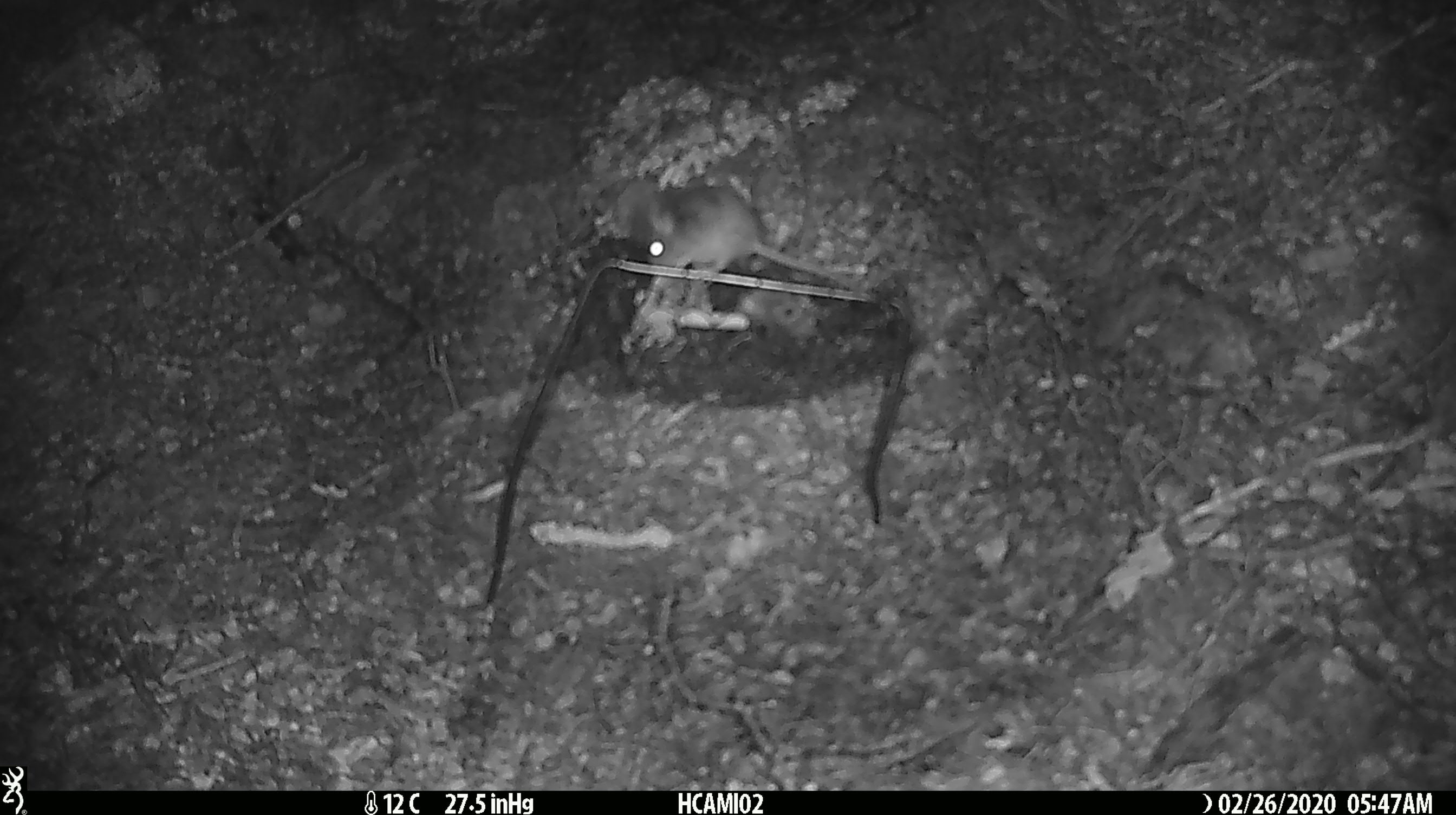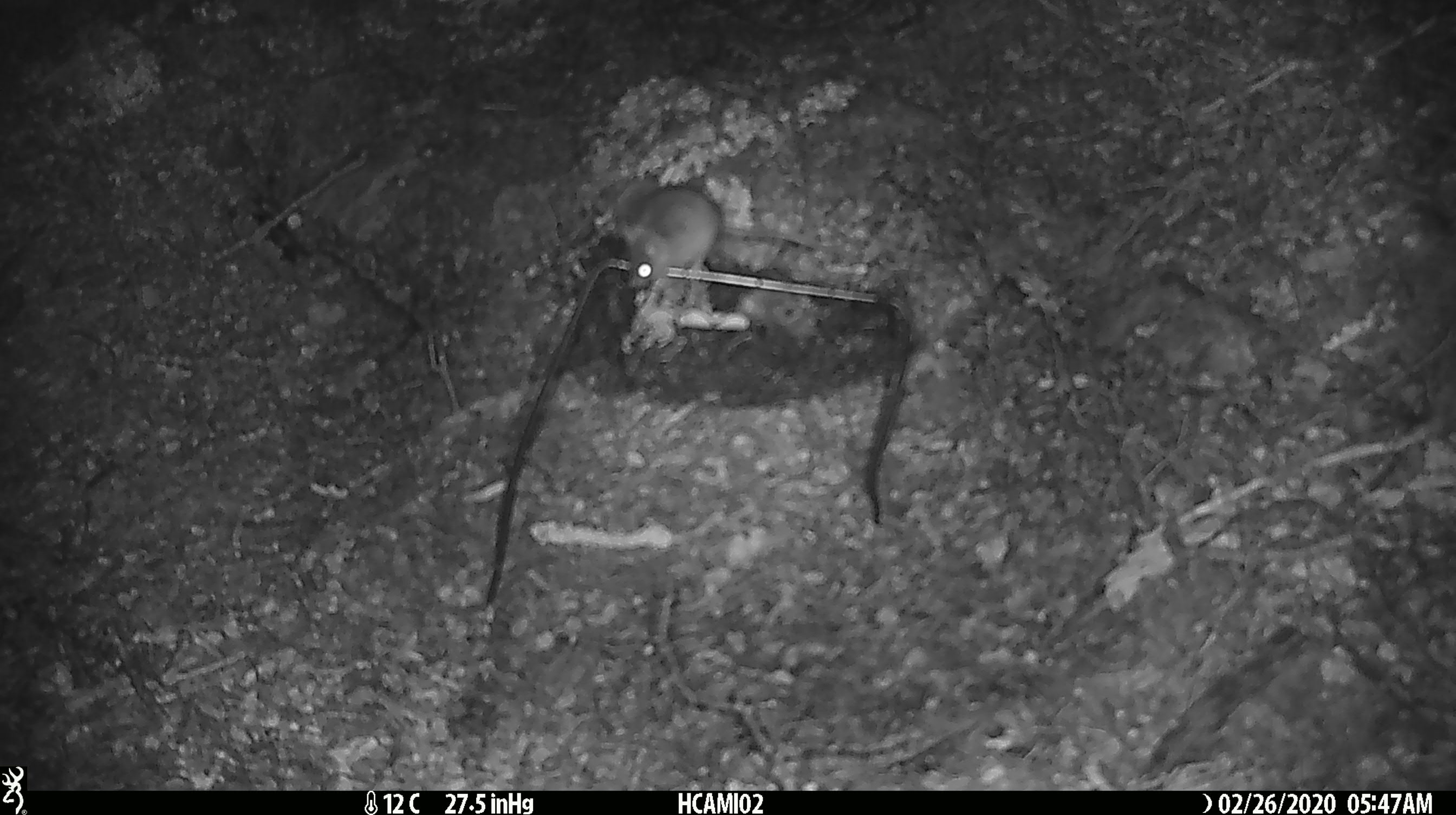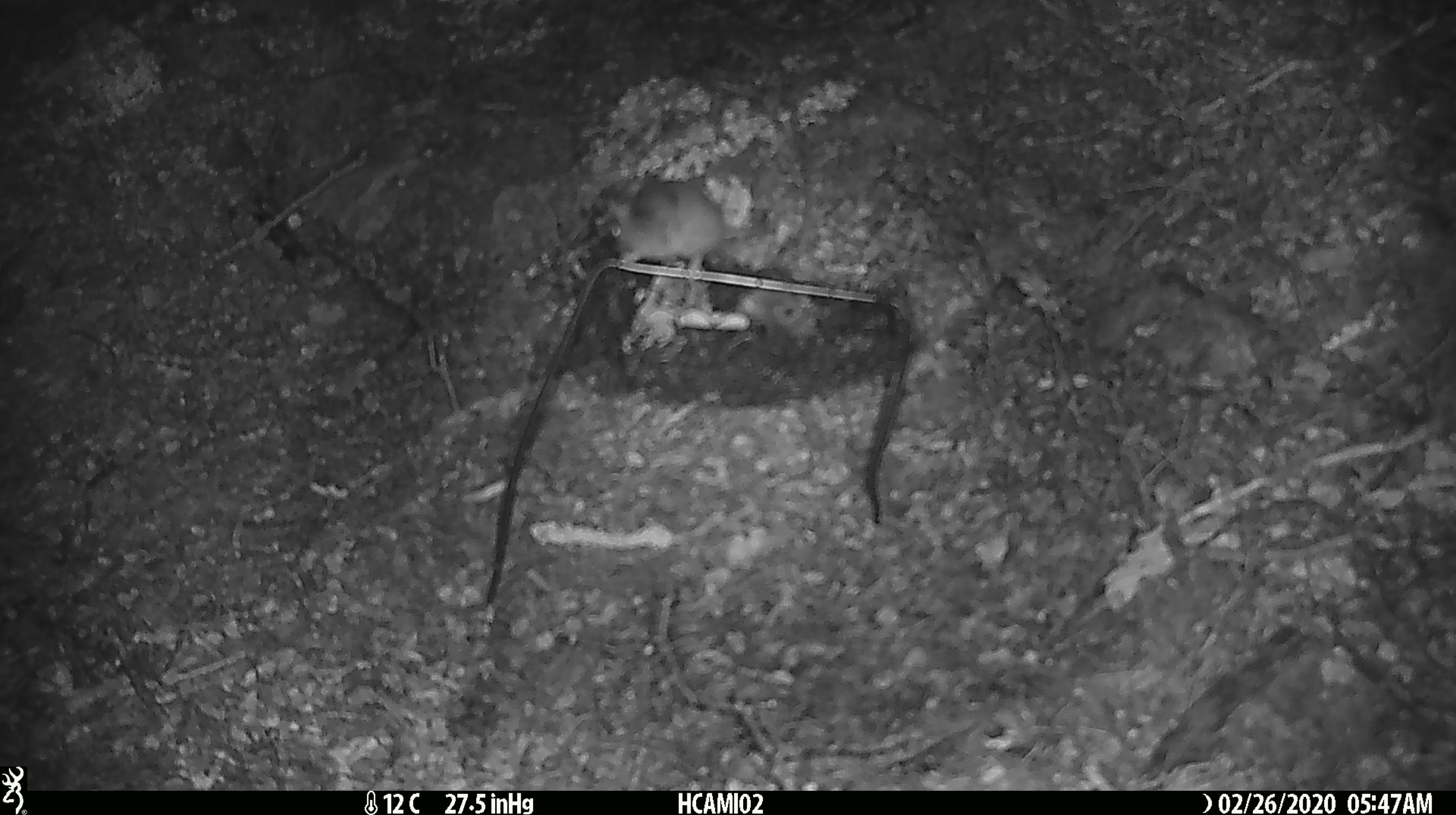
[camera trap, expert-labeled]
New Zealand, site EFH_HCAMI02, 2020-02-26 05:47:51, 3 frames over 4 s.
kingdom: Animalia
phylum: Chordata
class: Mammalia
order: Rodentia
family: Muridae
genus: Mus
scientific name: Mus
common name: mouse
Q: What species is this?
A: Mouse (Mus).